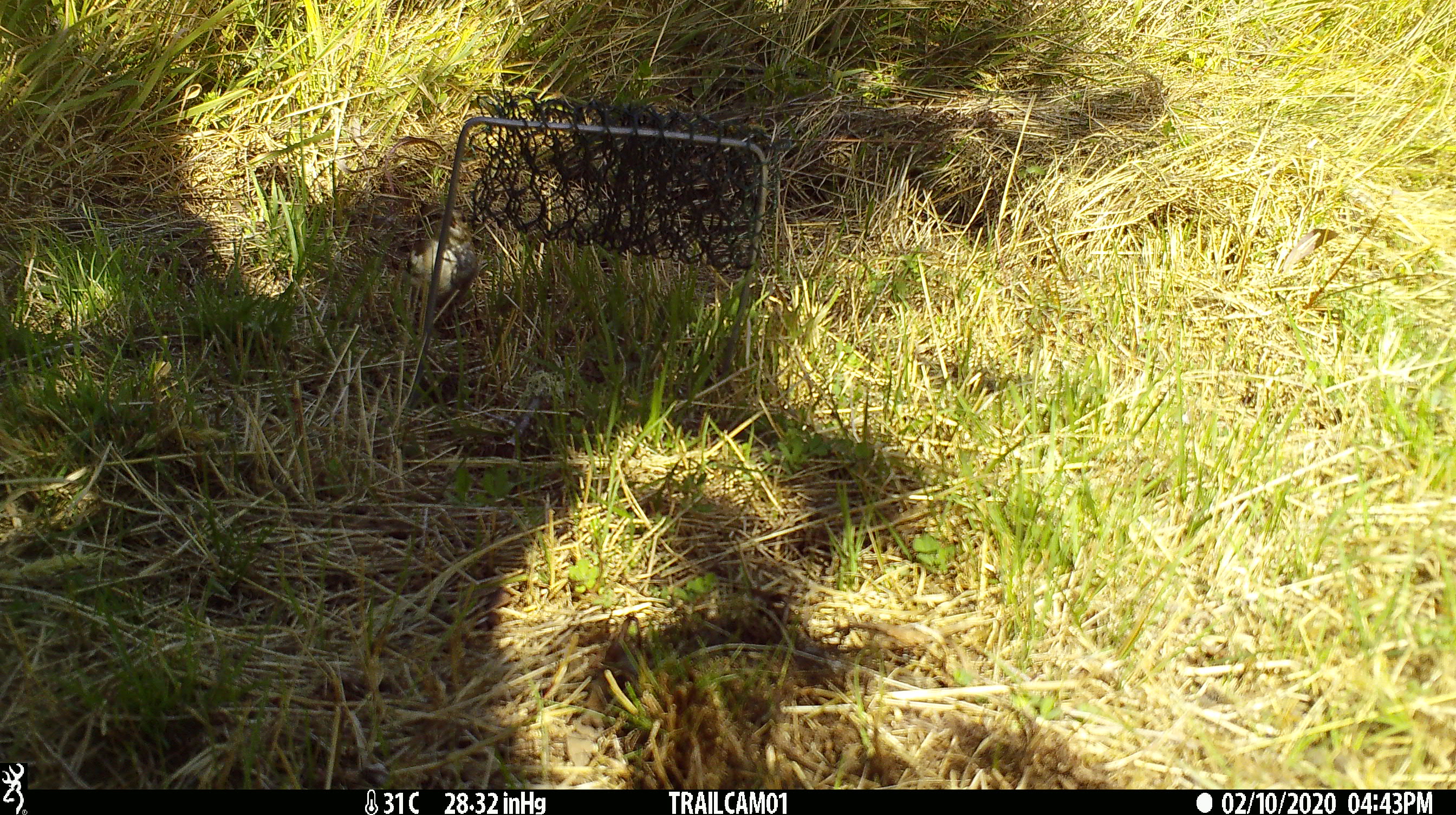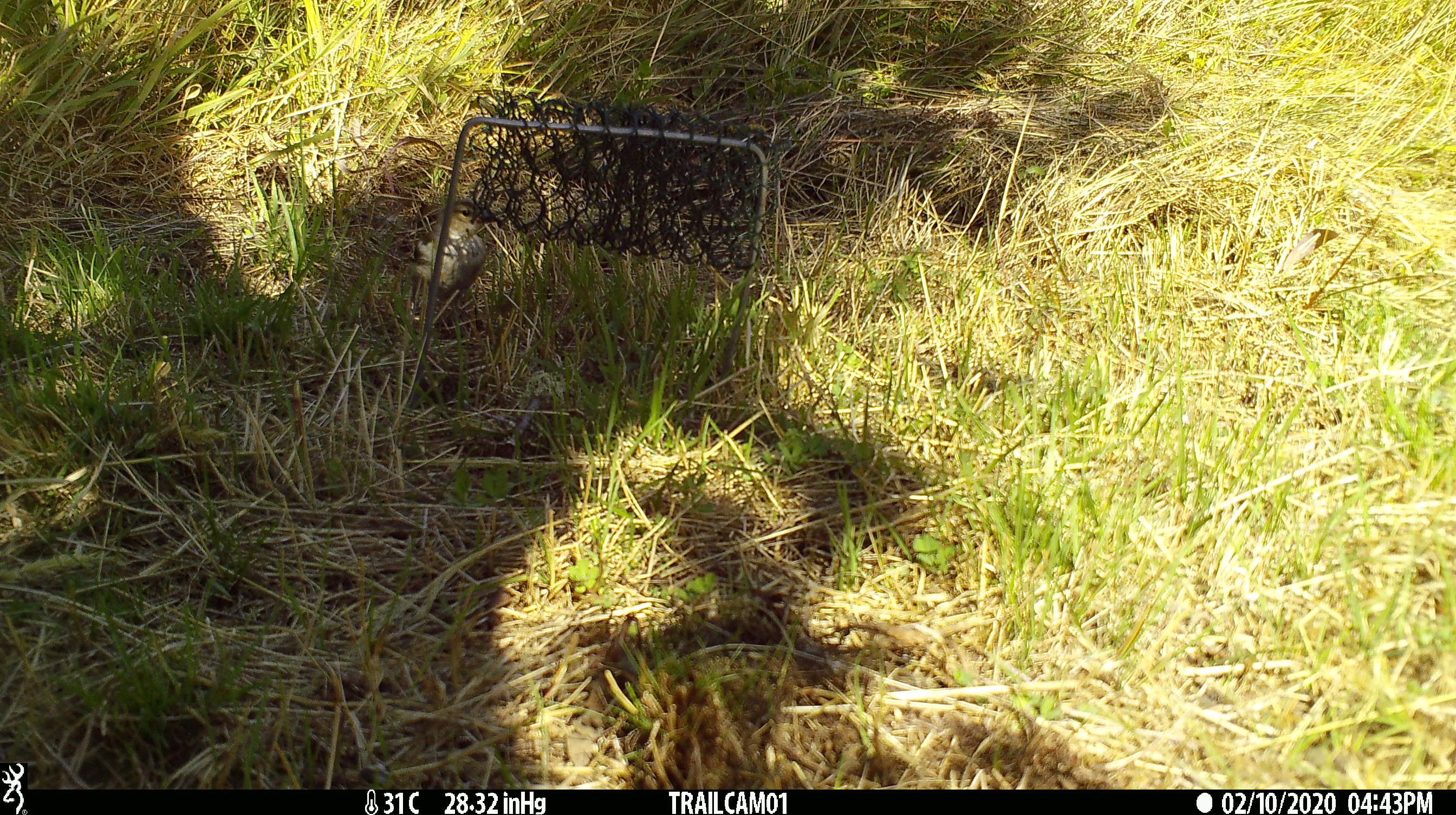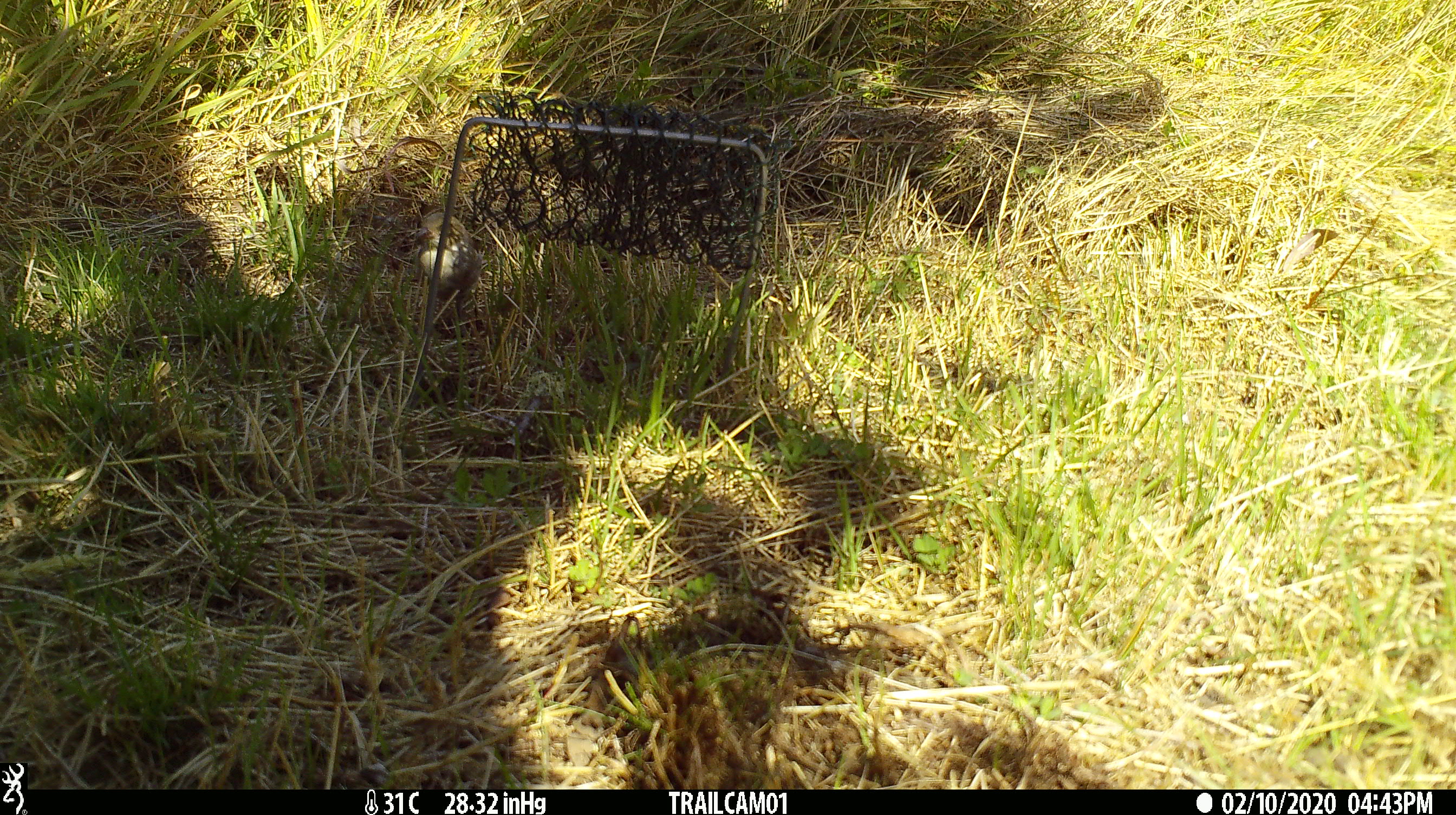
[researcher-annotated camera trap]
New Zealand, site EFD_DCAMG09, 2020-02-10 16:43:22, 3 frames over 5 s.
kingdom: Animalia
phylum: Chordata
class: Aves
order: Passeriformes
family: Fringillidae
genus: Fringilla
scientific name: Fringilla coelebs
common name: common chaffinch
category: chaffinch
Chaffinch (common chaffinch) (Fringilla coelebs).